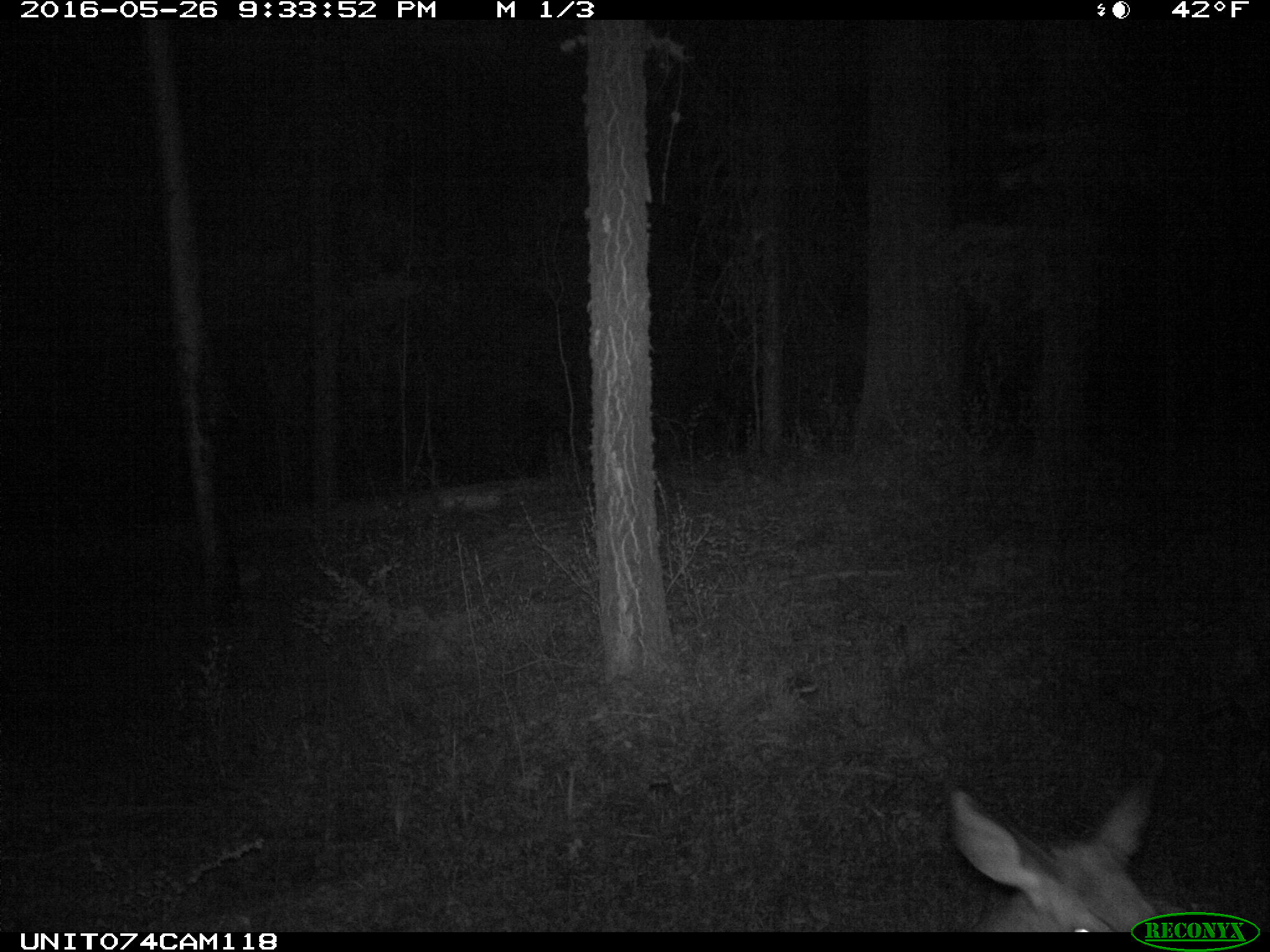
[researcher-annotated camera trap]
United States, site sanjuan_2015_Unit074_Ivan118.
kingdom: Animalia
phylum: Chordata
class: Mammalia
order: Artiodactyla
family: Cervidae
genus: Odocoileus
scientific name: Odocoileus hemionus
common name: mule deer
Odocoileus hemionus (mule deer).